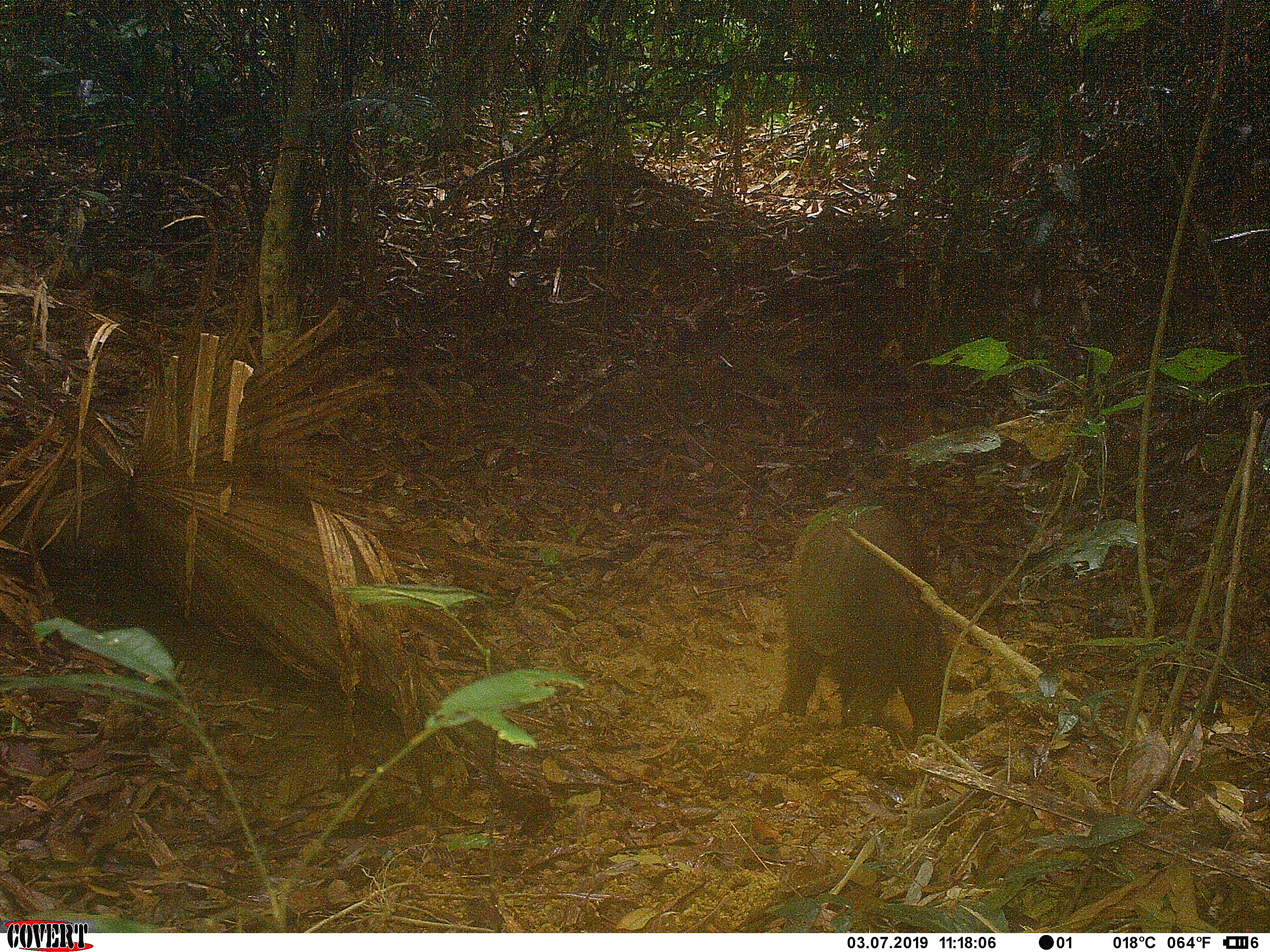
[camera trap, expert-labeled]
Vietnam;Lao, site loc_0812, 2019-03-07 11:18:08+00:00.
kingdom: Animalia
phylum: Chordata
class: Mammalia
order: Artiodactyla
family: Suidae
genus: Sus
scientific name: Sus scrofa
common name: eurasian wild pig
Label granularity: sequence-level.